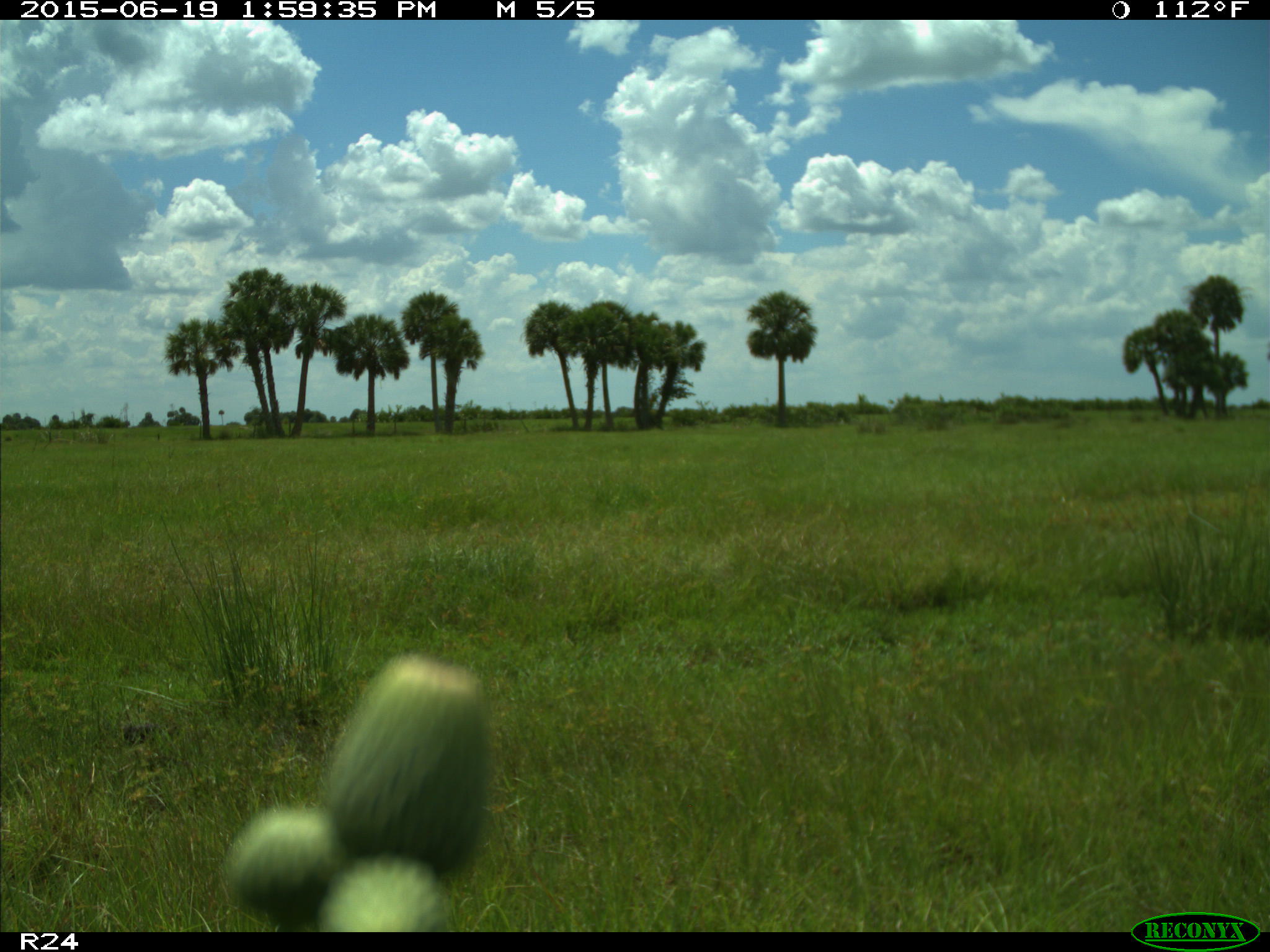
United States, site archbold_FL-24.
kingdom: Animalia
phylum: Chordata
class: Mammalia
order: Artiodactyla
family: Bovidae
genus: Bos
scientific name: Bos taurus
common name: domestic cow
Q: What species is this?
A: Bos taurus (domestic cow).